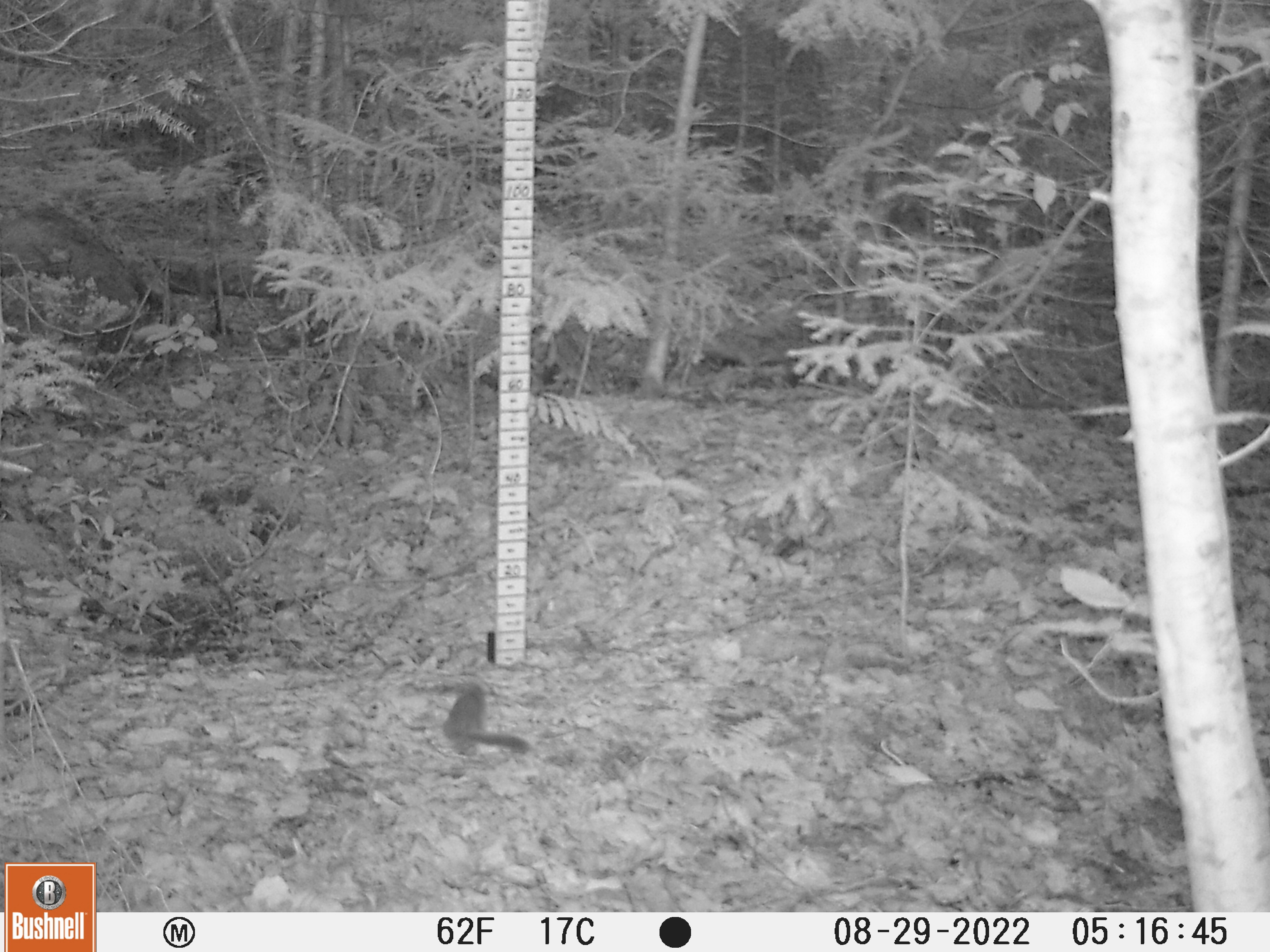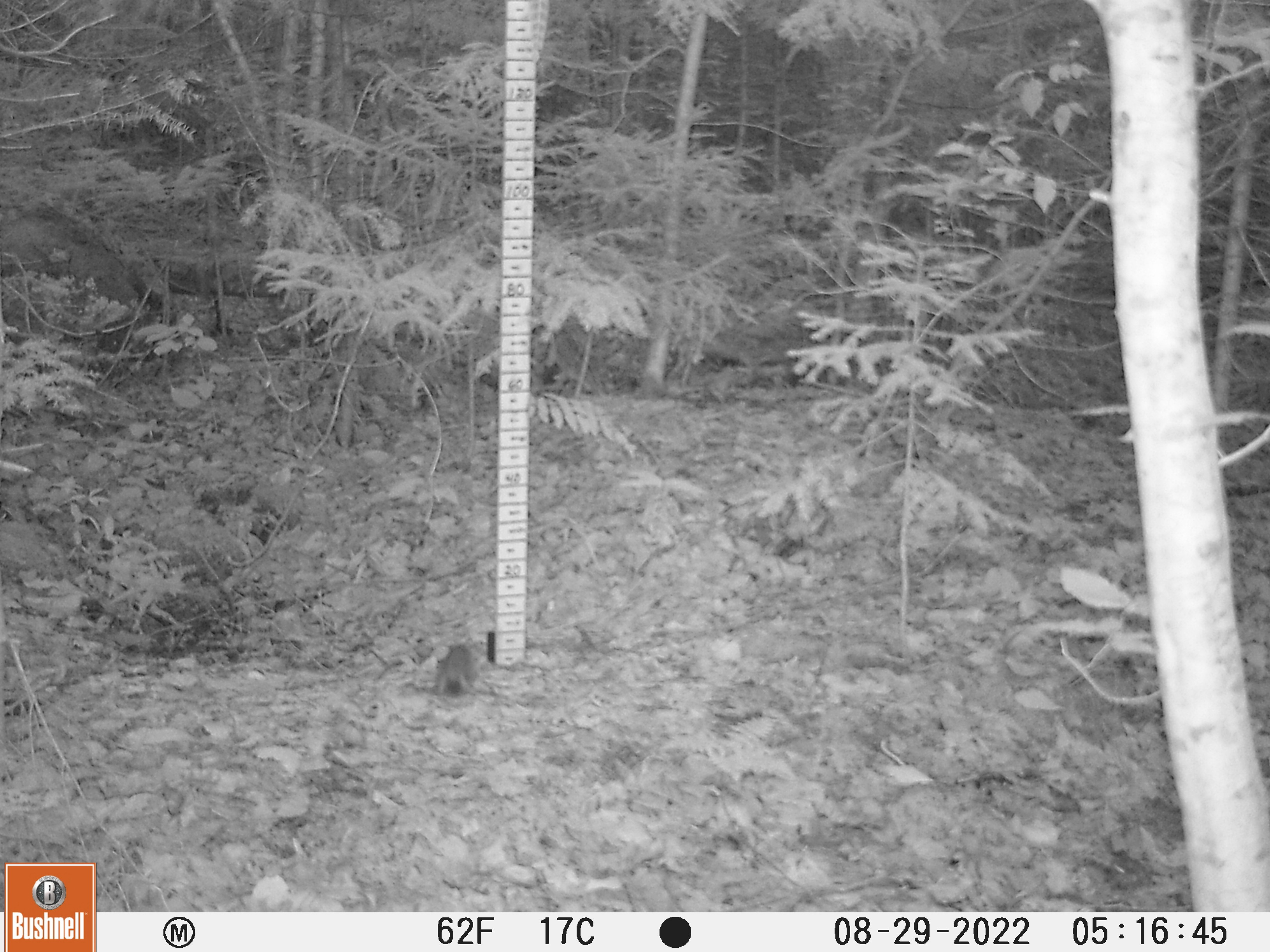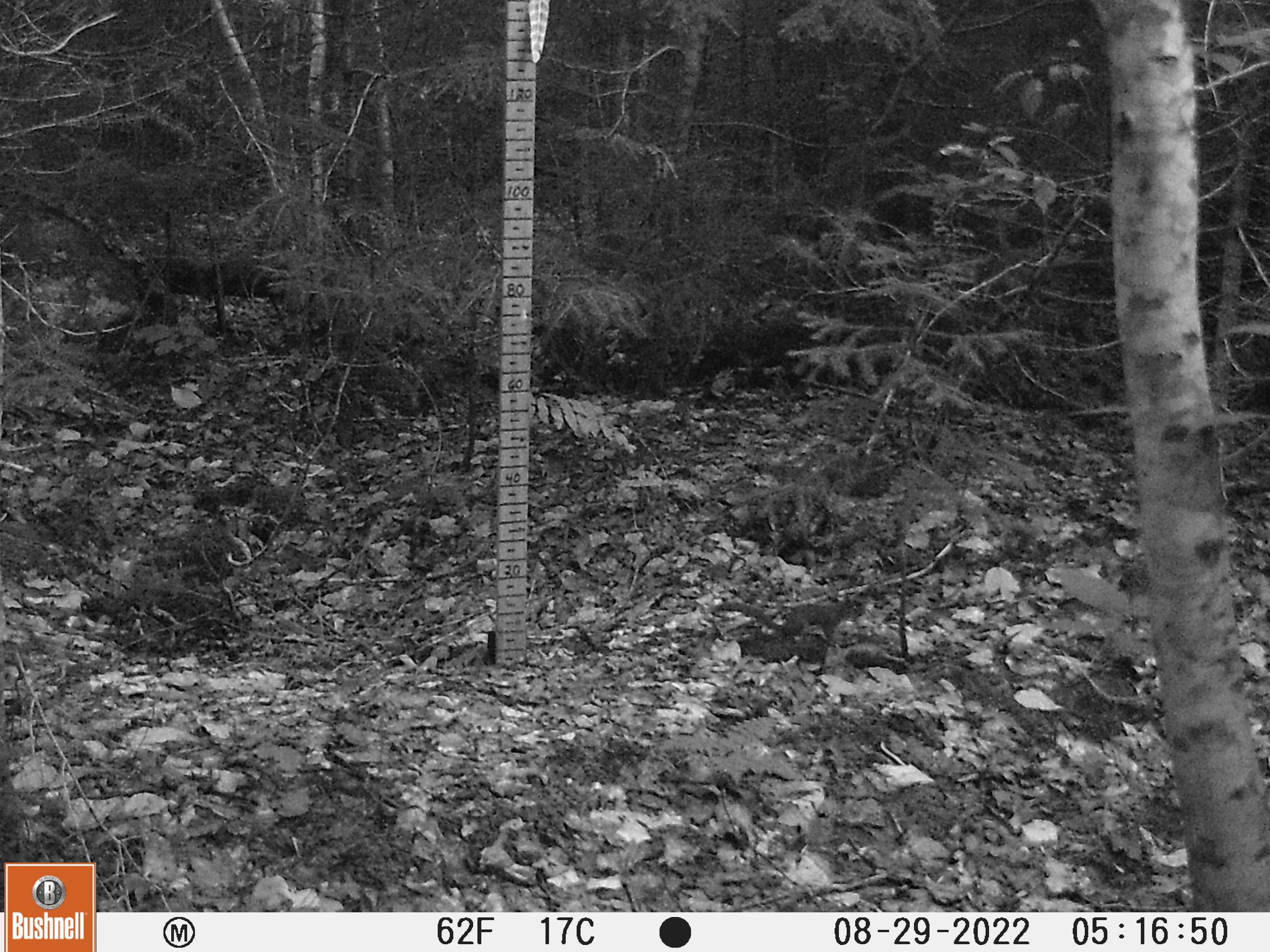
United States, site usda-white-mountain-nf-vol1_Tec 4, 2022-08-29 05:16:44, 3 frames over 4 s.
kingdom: Animalia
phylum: Chordata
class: Mammalia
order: Rodentia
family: Sciuridae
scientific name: Sciuridae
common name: squirrel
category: squirrel sp.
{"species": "squirrel sp. (squirrel) (Sciuridae)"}